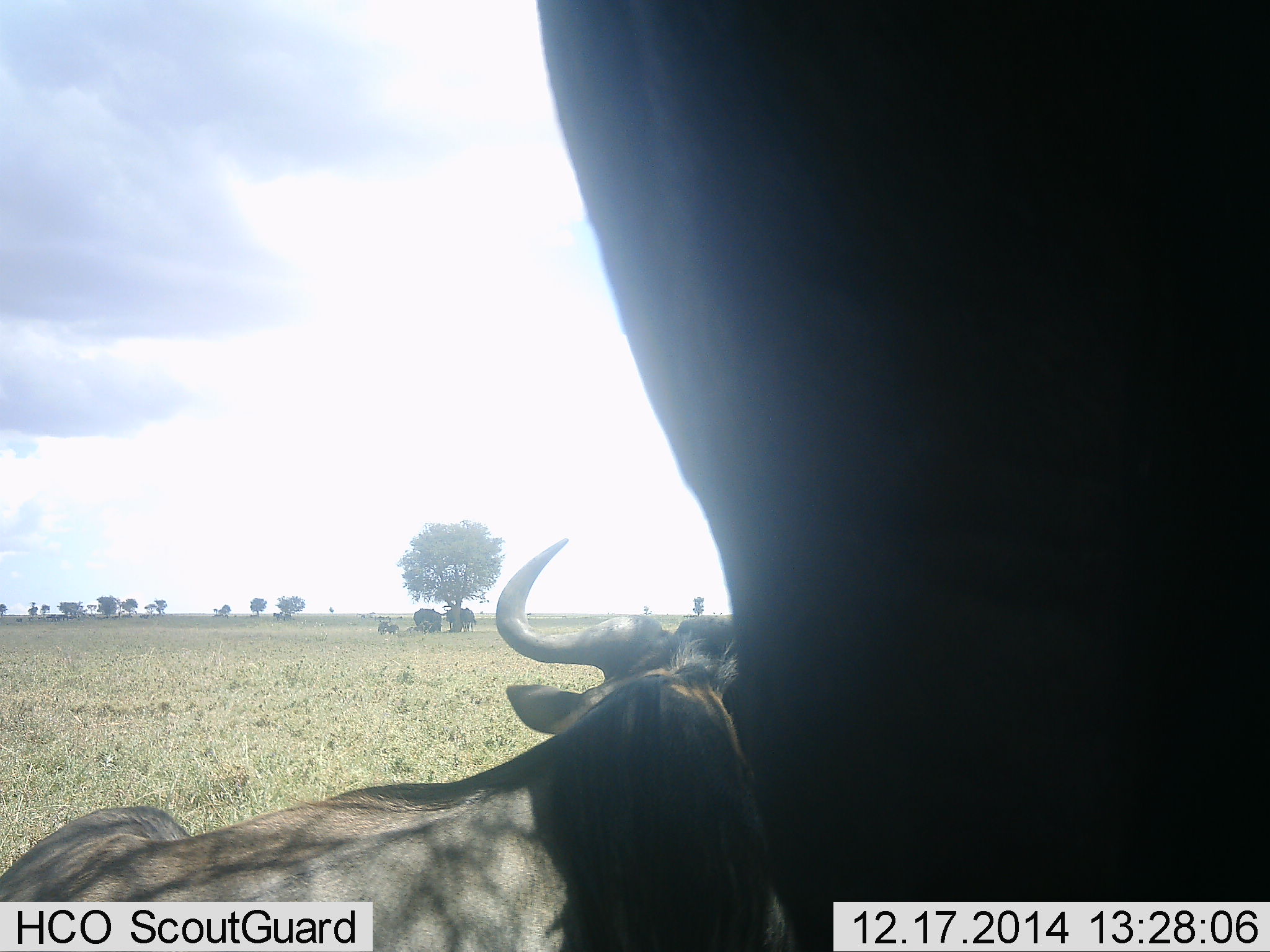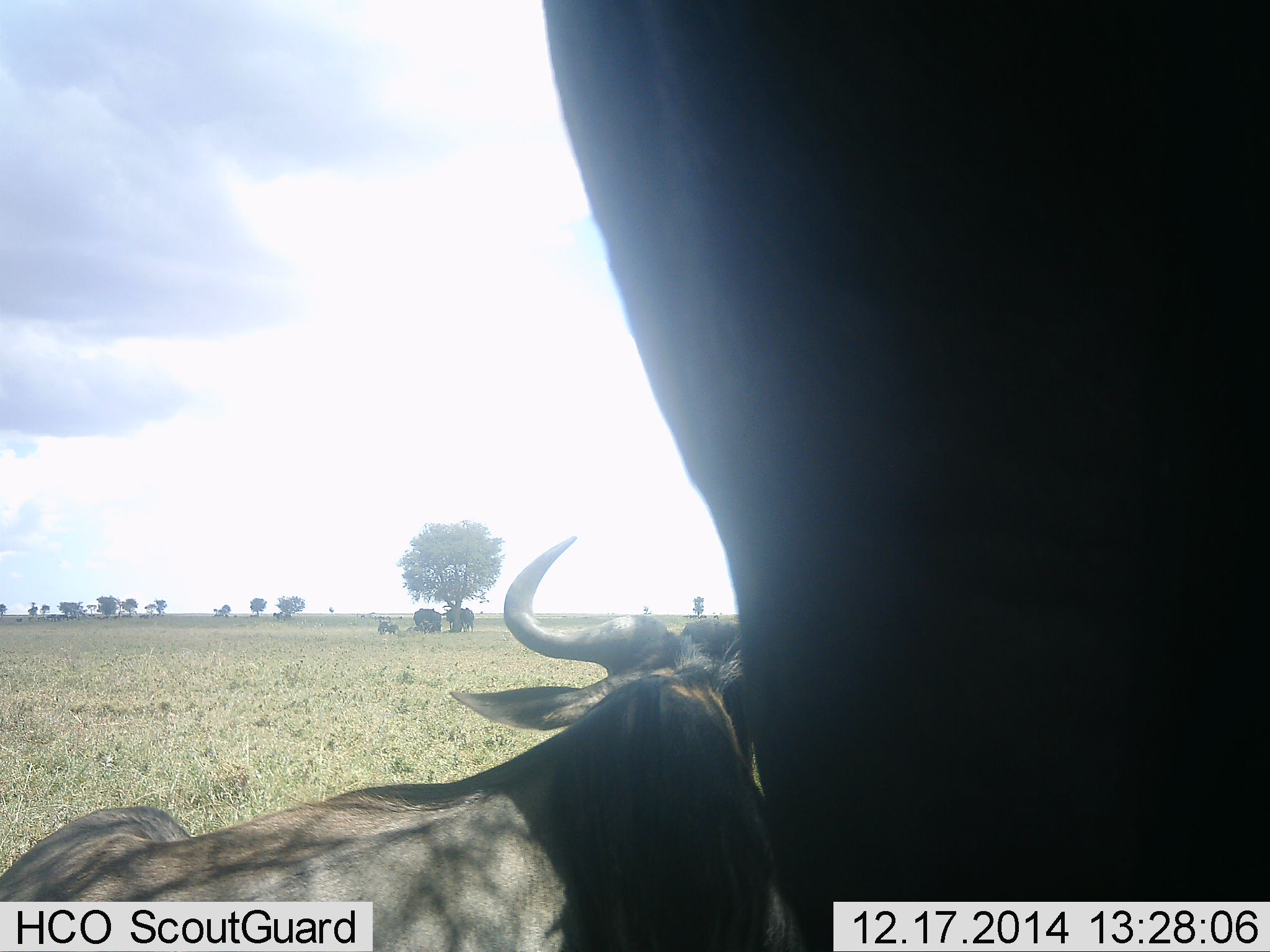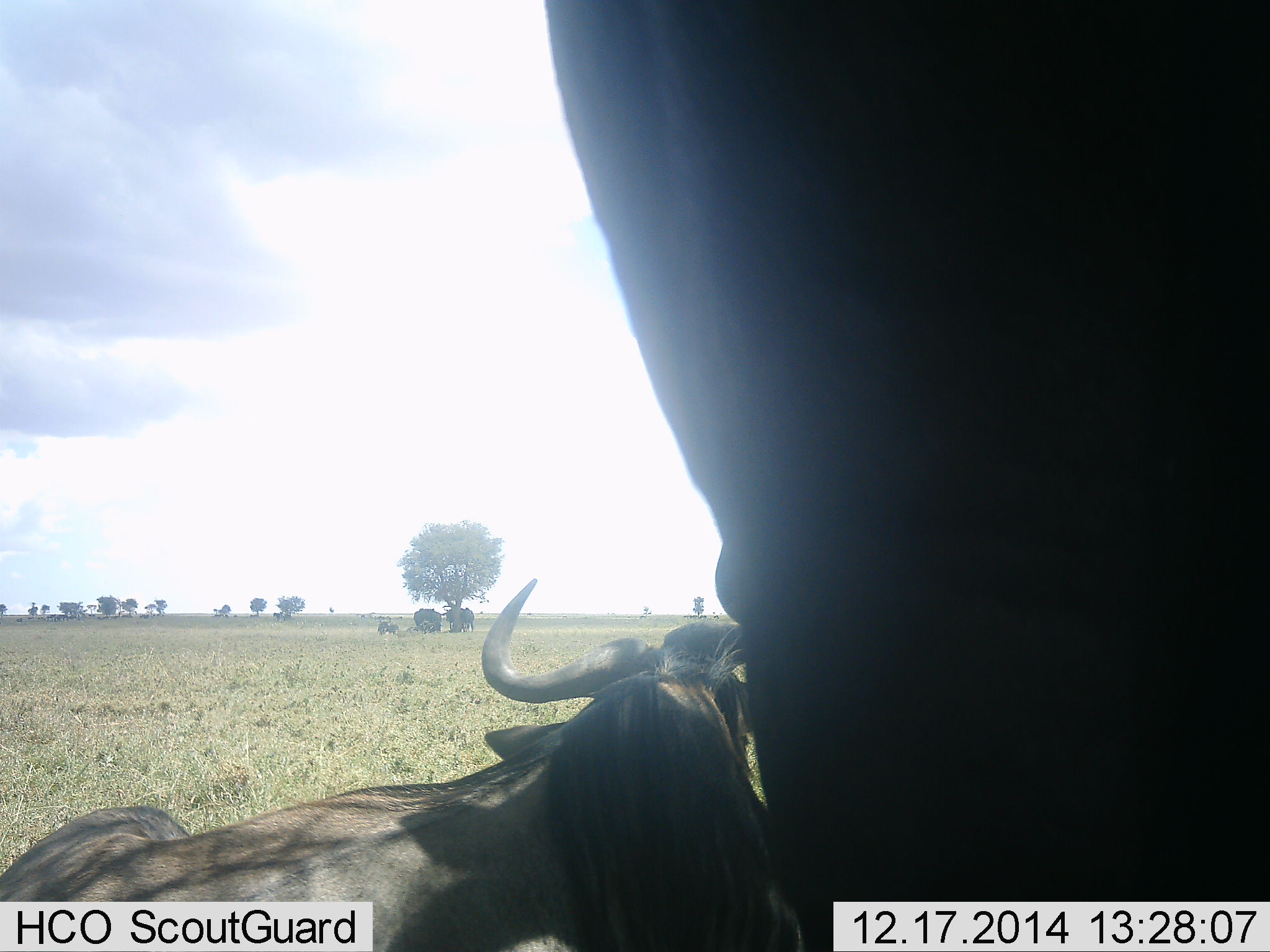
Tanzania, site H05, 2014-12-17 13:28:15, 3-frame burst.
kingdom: Animalia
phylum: Chordata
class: Mammalia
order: Artiodactyla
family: Bovidae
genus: Connochaetes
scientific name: Connochaetes taurinus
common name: blue wildebeest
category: wildebeest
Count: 2.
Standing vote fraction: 73%.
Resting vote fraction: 82%.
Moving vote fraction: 0%.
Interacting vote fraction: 0%.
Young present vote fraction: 0%.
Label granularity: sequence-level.